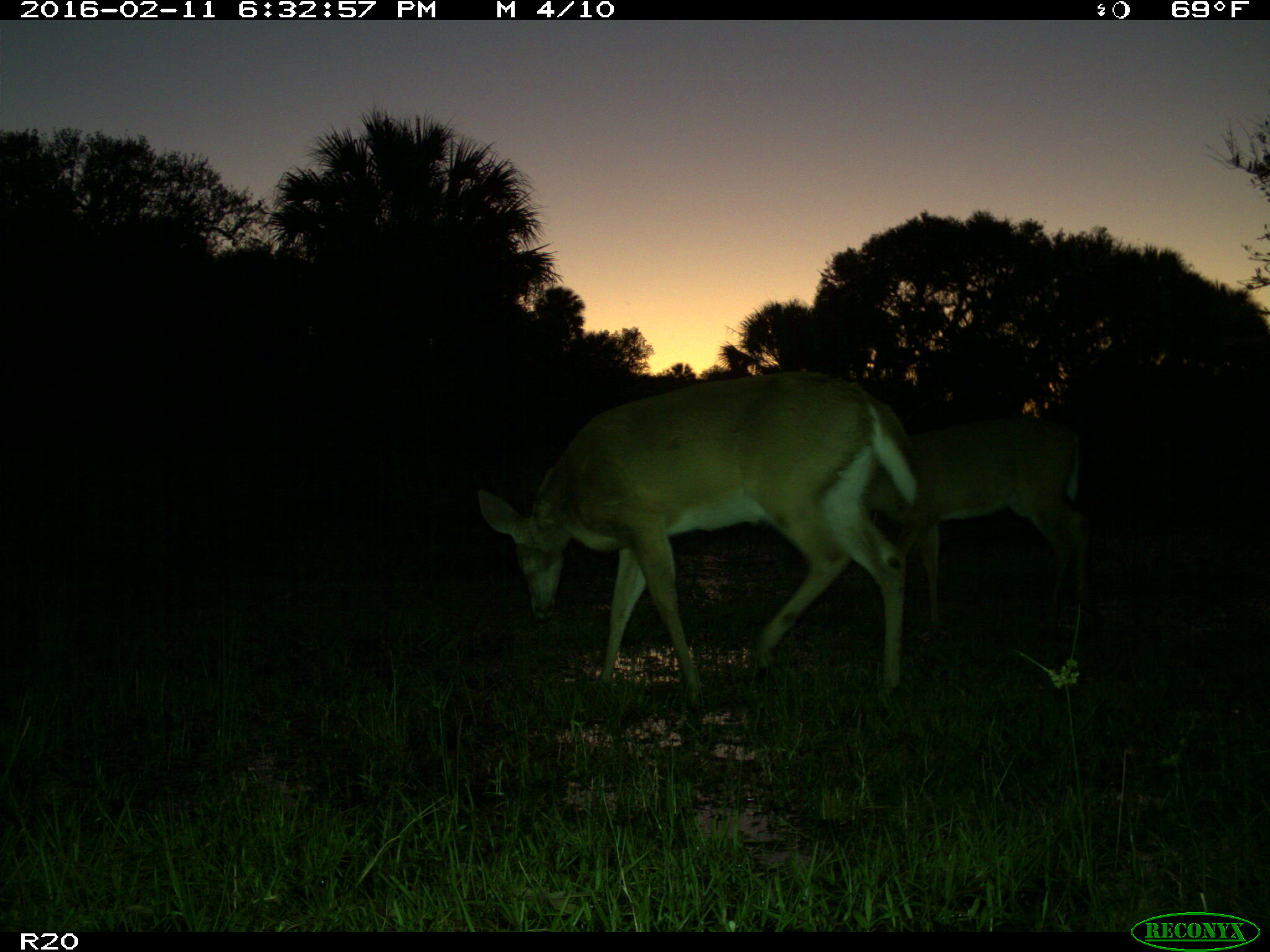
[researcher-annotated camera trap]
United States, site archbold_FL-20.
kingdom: Animalia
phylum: Chordata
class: Mammalia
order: Artiodactyla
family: Cervidae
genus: Odocoileus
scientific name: Odocoileus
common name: deer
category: unidentified deer